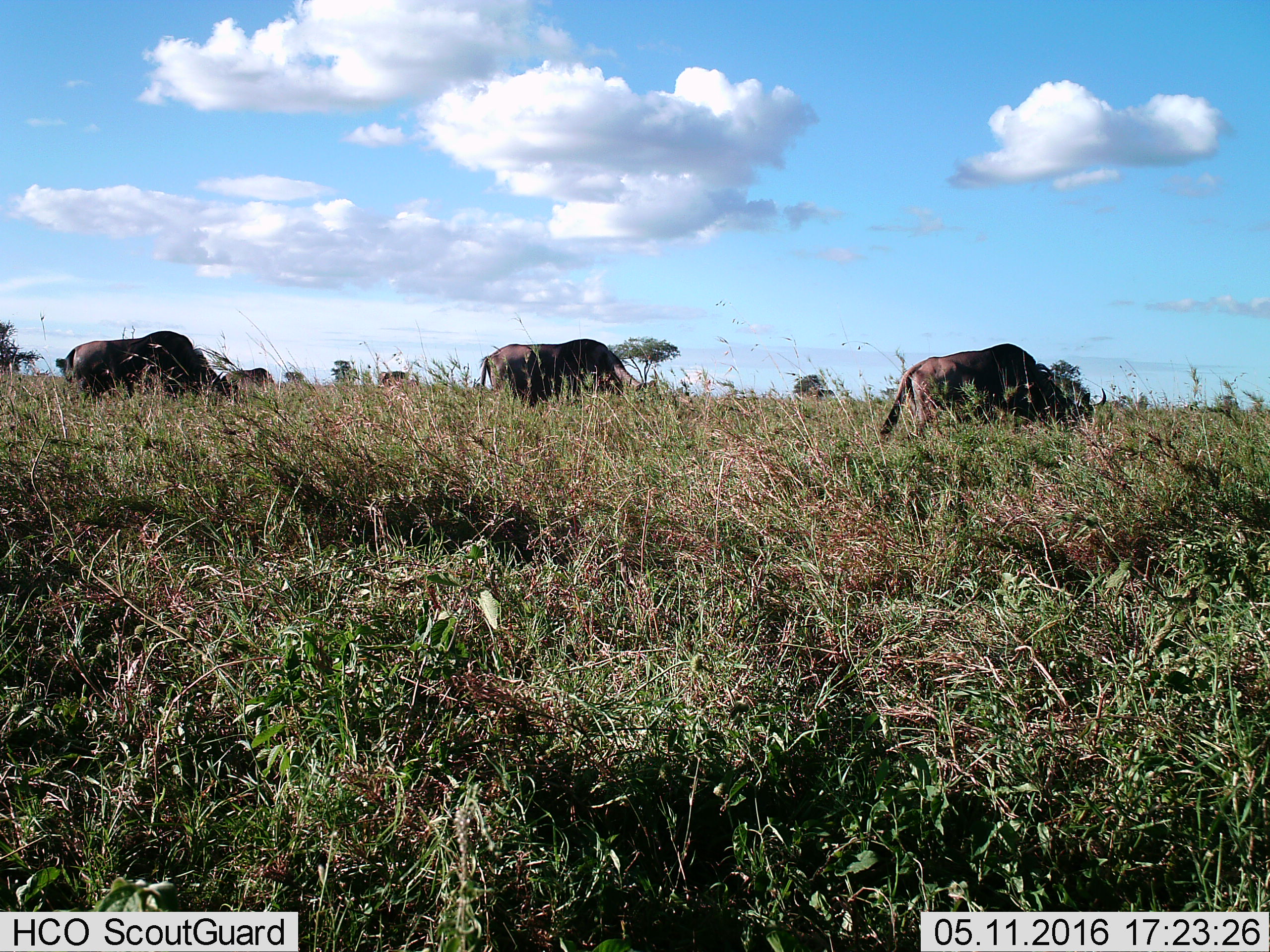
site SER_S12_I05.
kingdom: Animalia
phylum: Chordata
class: Mammalia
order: Artiodactyla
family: Bovidae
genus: Connochaetes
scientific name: Connochaetes taurinus taurinus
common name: blue wildebeest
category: wildebeestblue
Wildebeestblue (blue wildebeest) (Connochaetes taurinus taurinus), count 6. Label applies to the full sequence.